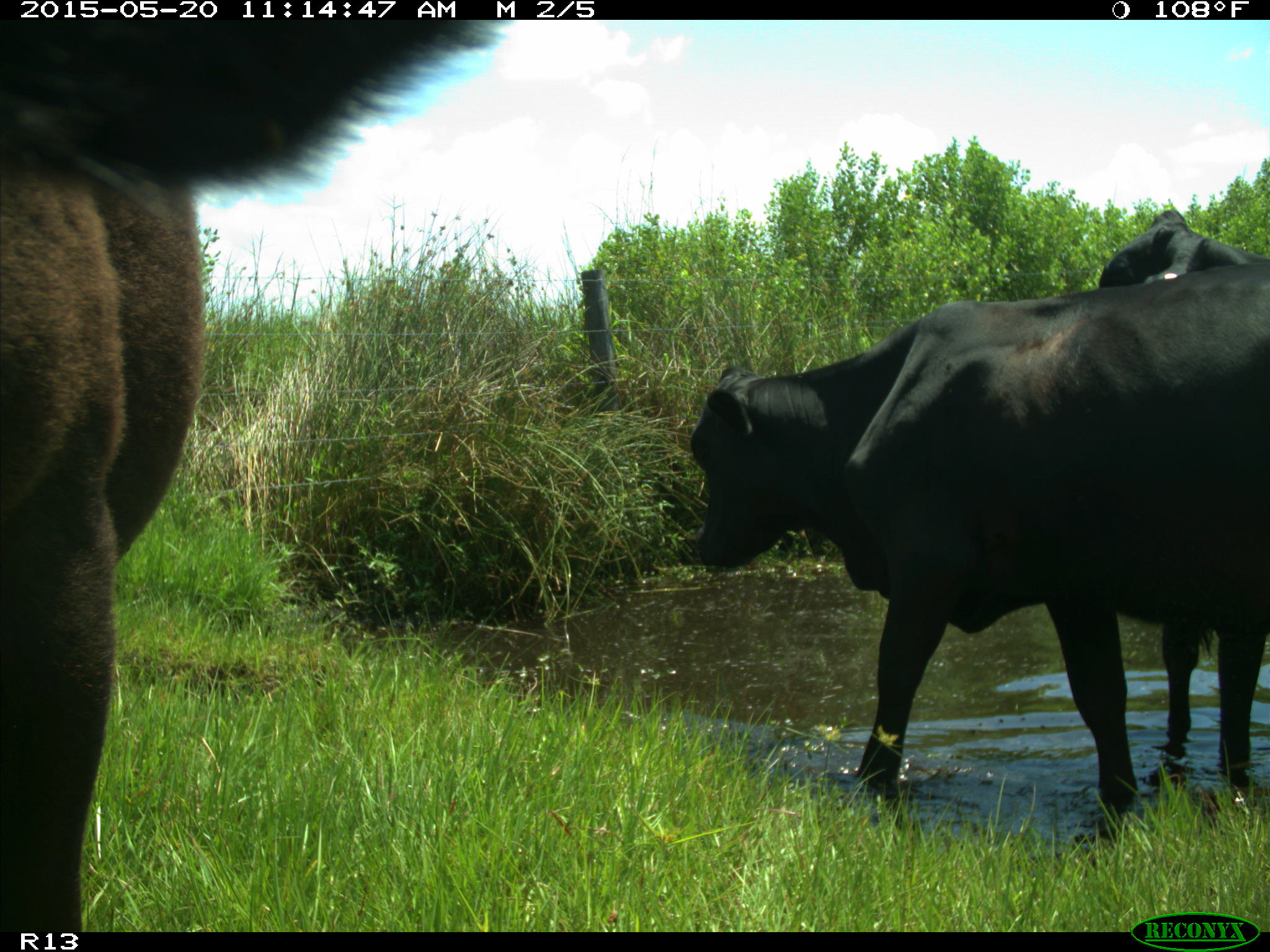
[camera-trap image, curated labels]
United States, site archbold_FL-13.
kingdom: Animalia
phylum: Chordata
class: Mammalia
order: Artiodactyla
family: Bovidae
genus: Bos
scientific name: Bos taurus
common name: domestic cow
Bos taurus (domestic cow).